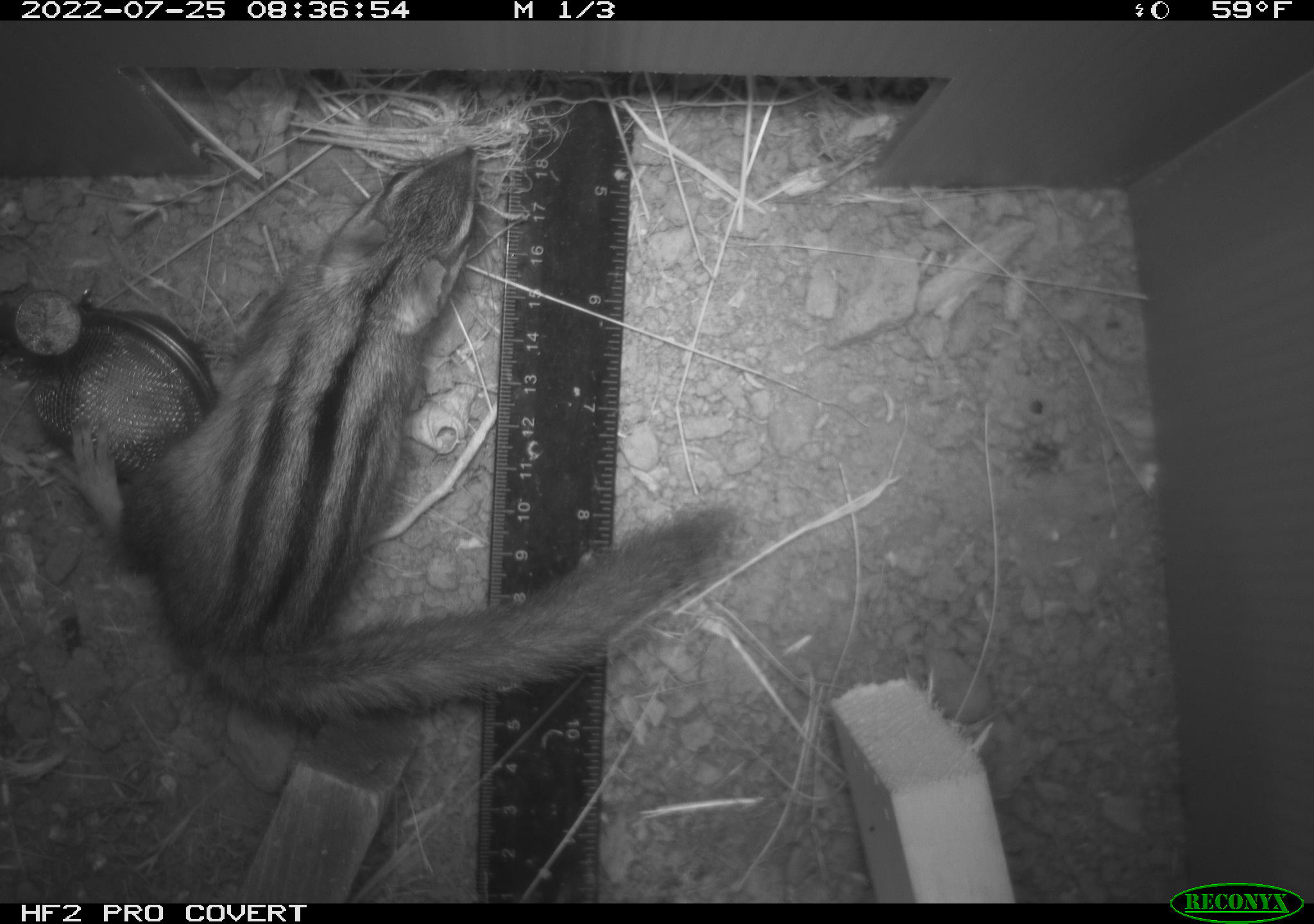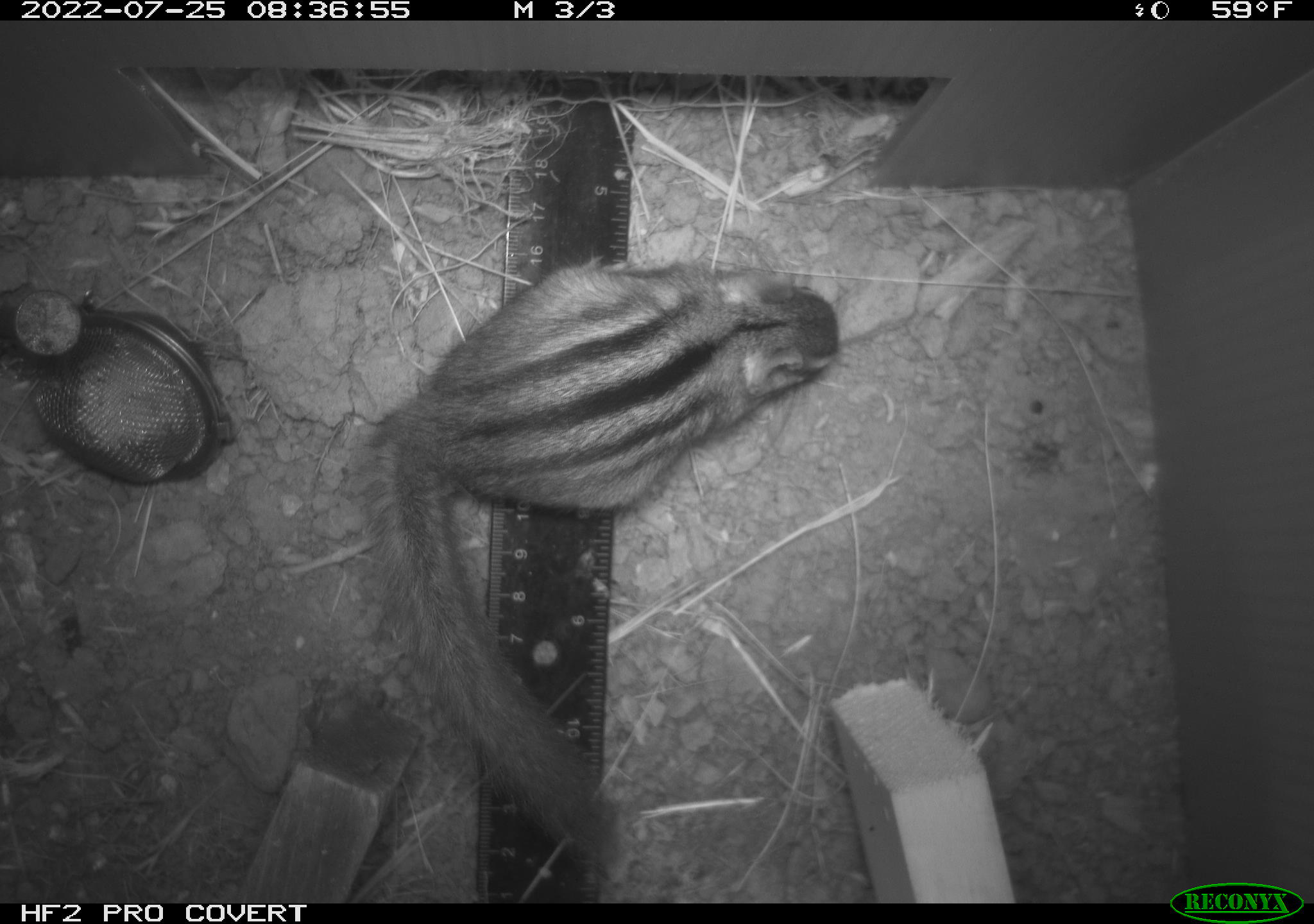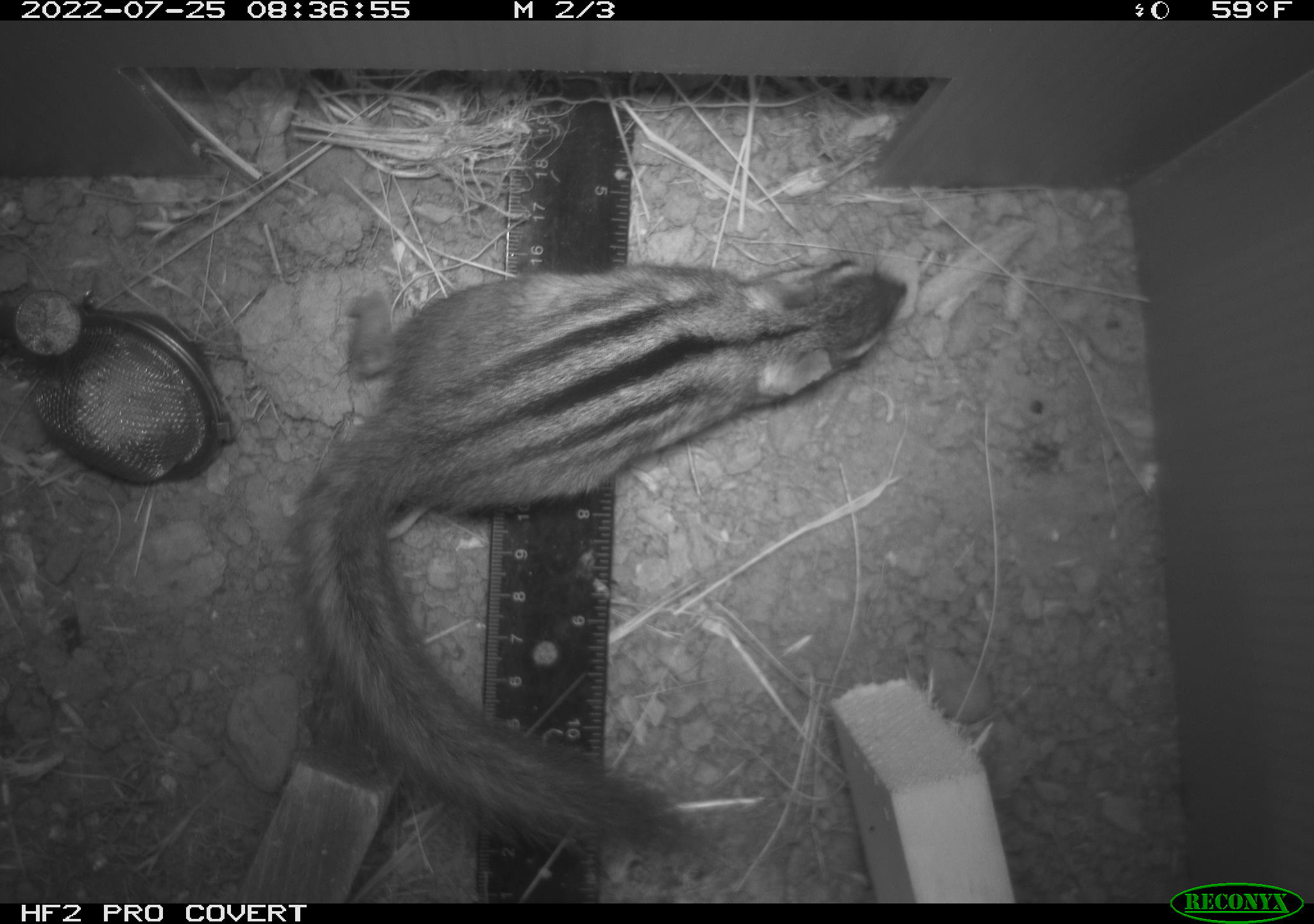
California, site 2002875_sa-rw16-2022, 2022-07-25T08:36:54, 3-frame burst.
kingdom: Animalia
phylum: Chordata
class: Mammalia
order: Rodentia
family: Sciuridae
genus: Neotamias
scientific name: Neotamias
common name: western chipmunks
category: neotamias species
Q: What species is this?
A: Neotamias species (western chipmunks) (Neotamias).